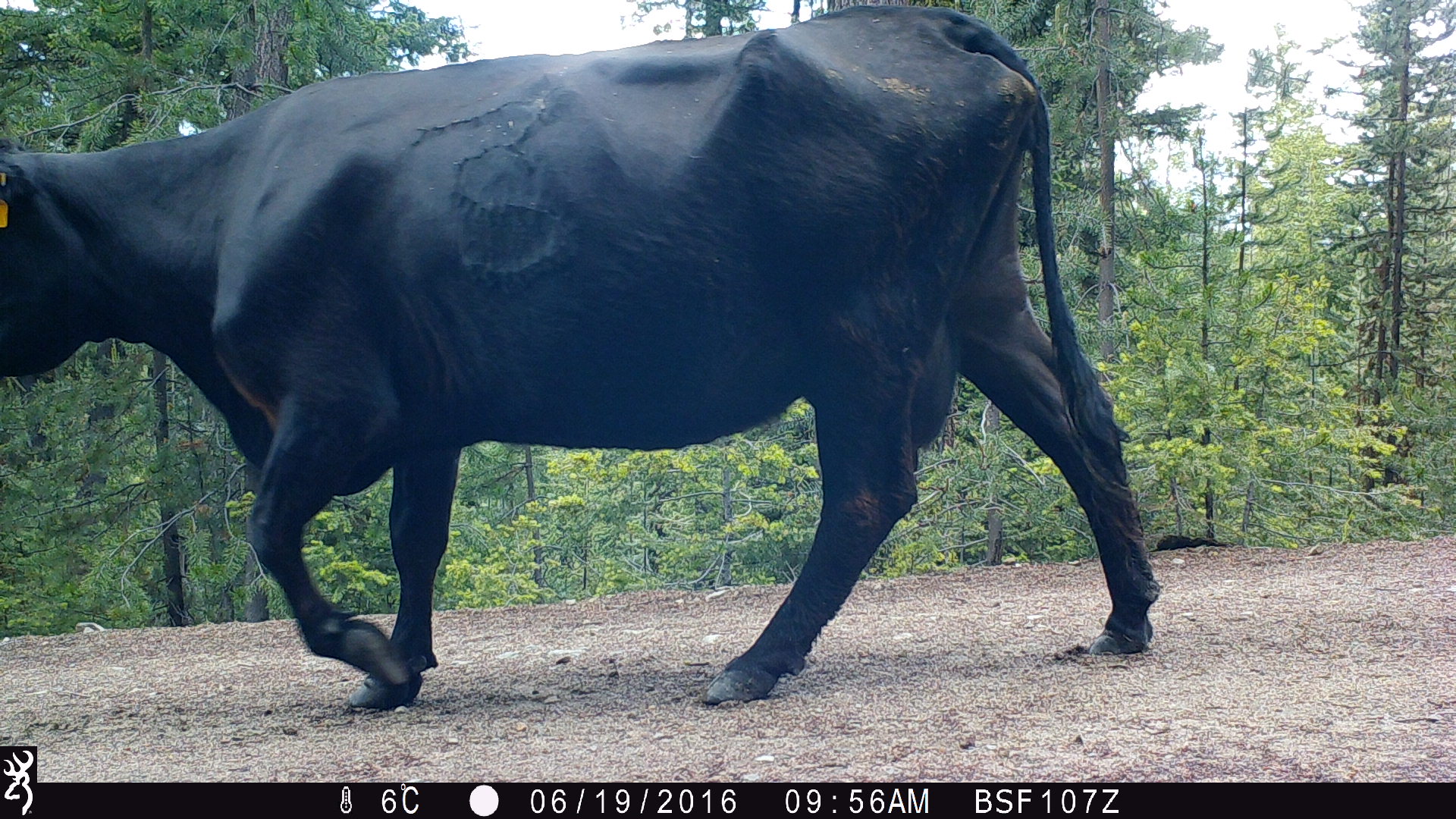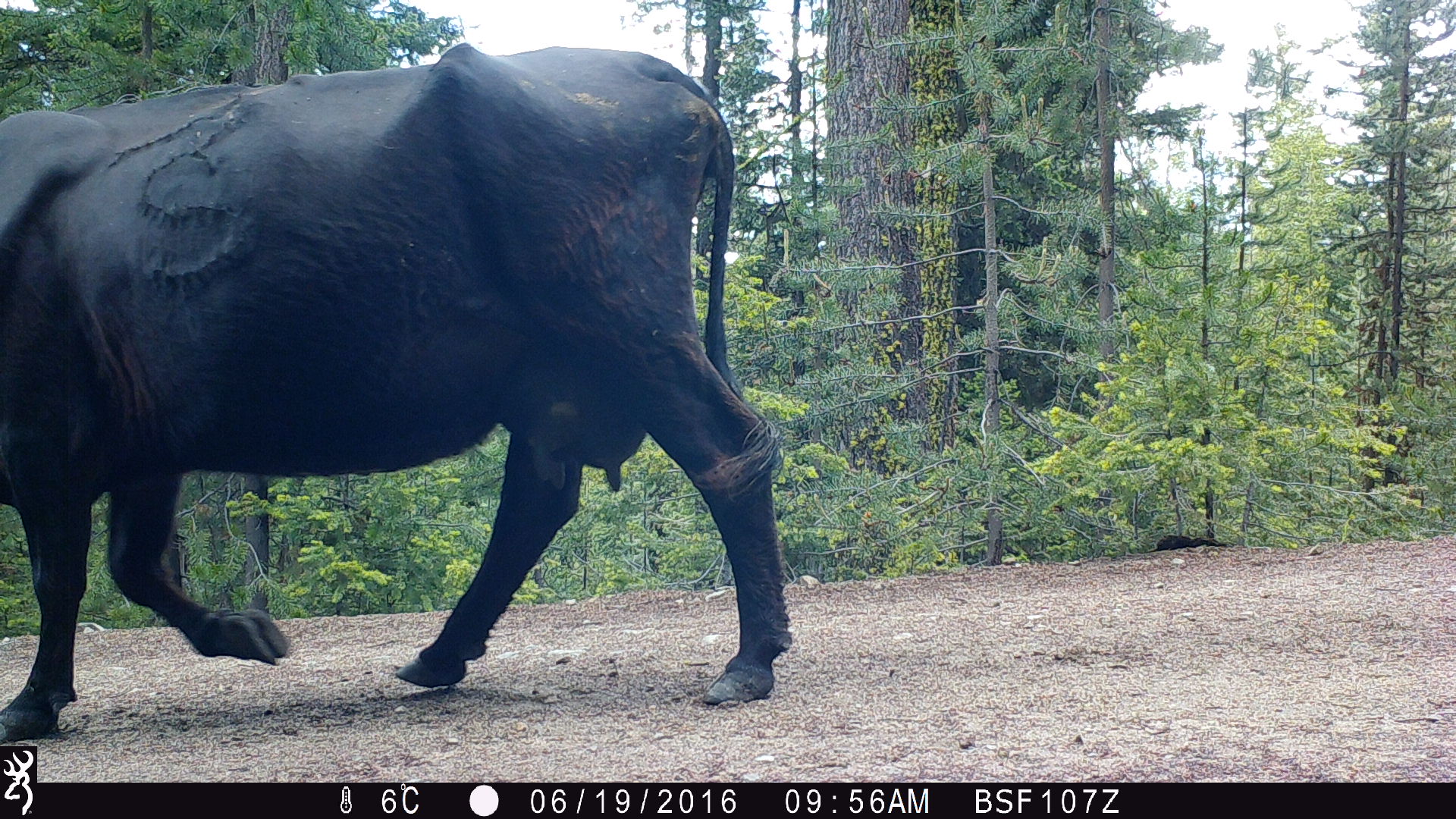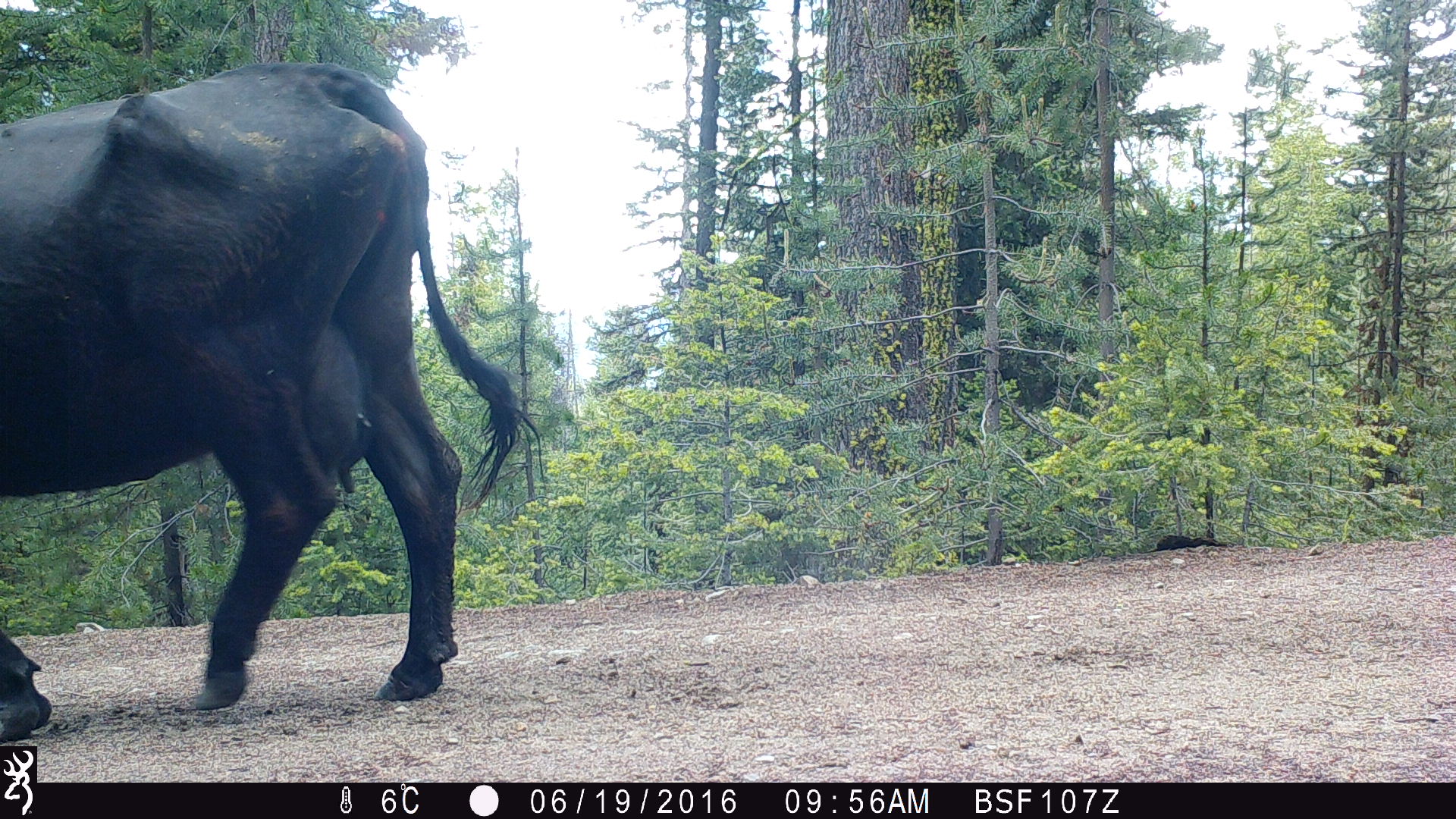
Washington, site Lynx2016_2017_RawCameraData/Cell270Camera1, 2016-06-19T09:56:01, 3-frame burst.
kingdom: Animalia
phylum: Chordata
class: Mammalia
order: Artiodactyla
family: Bovidae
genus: Bos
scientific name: Bos taurus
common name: domestic cattle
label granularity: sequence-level